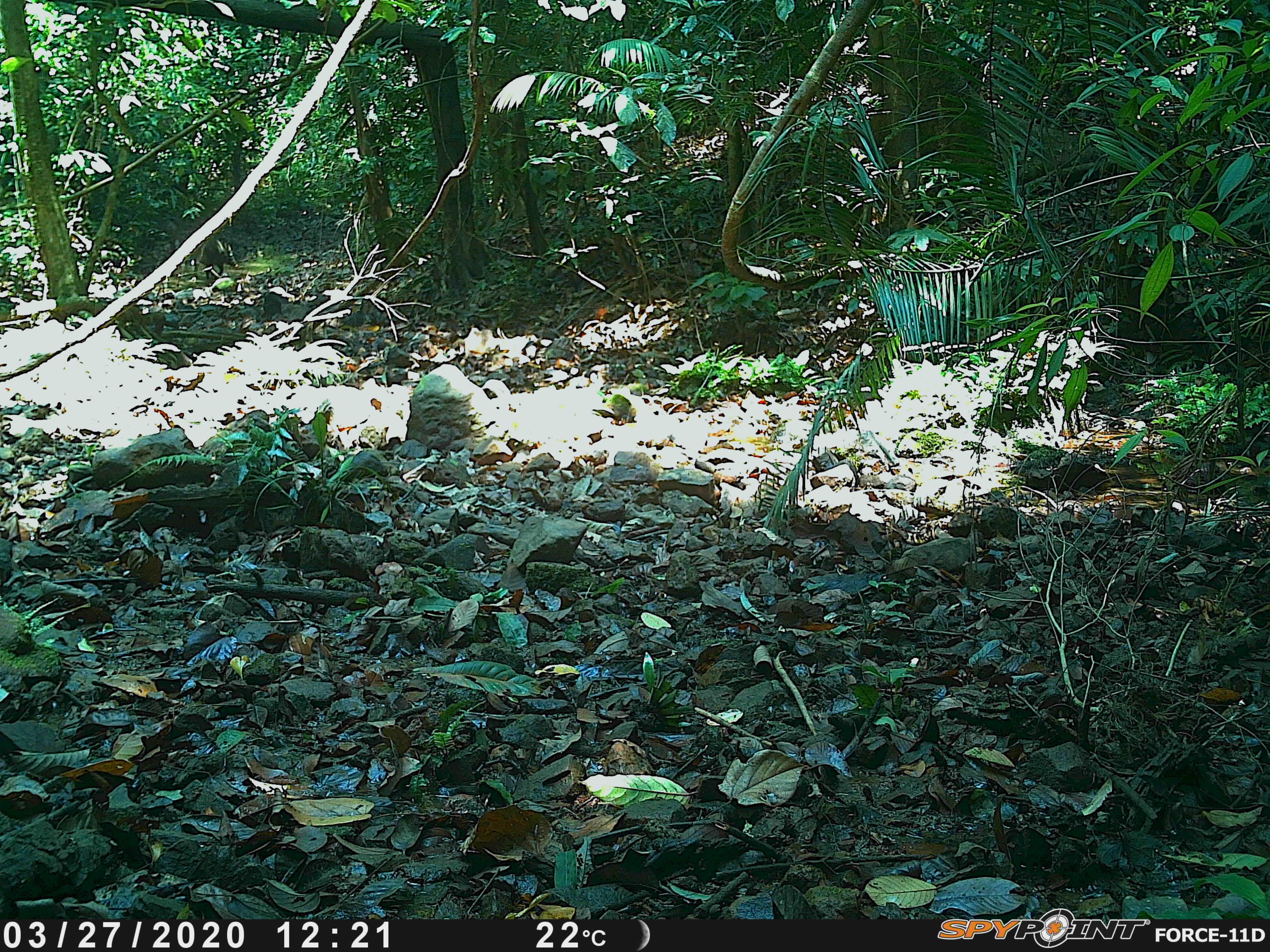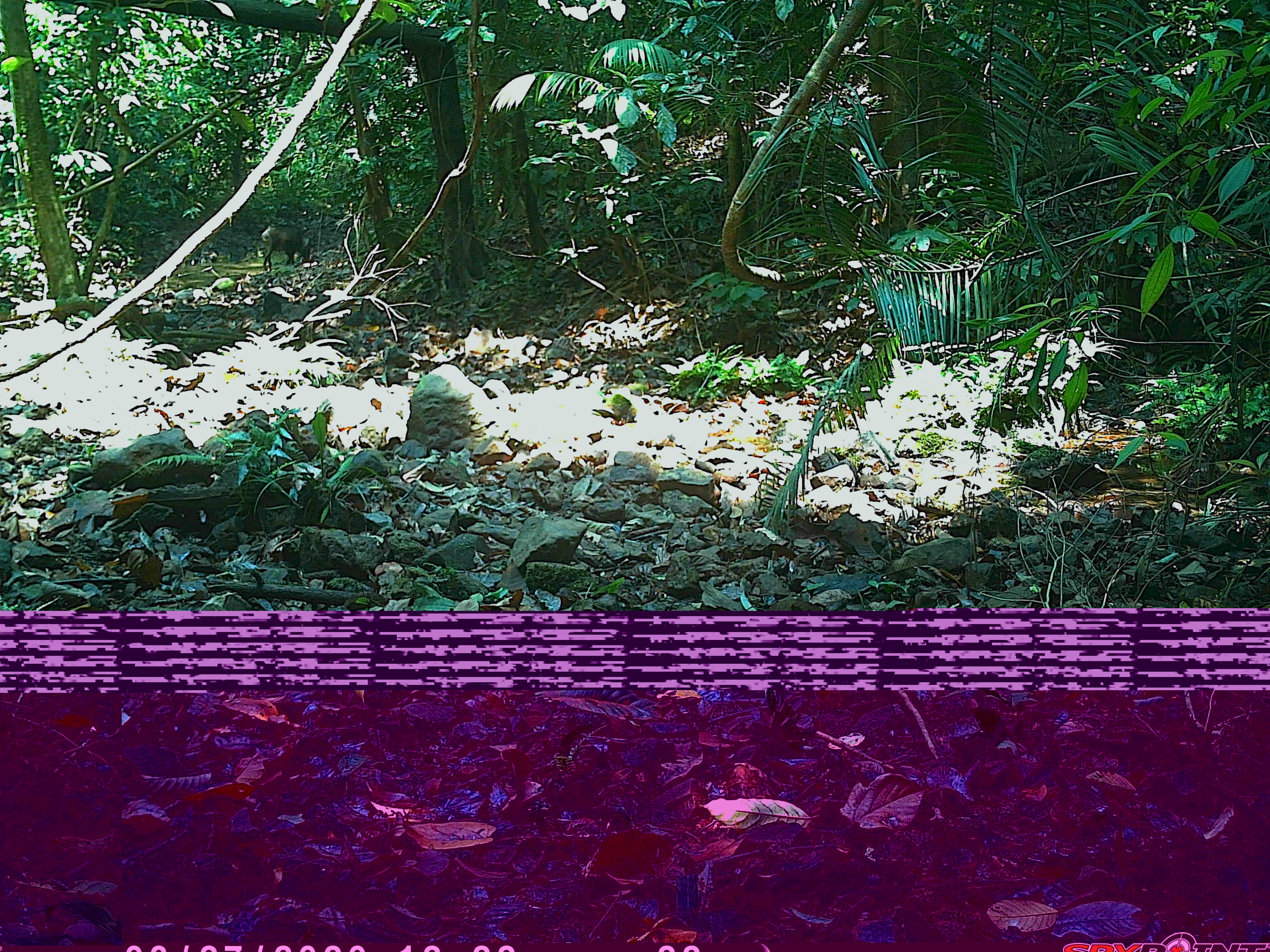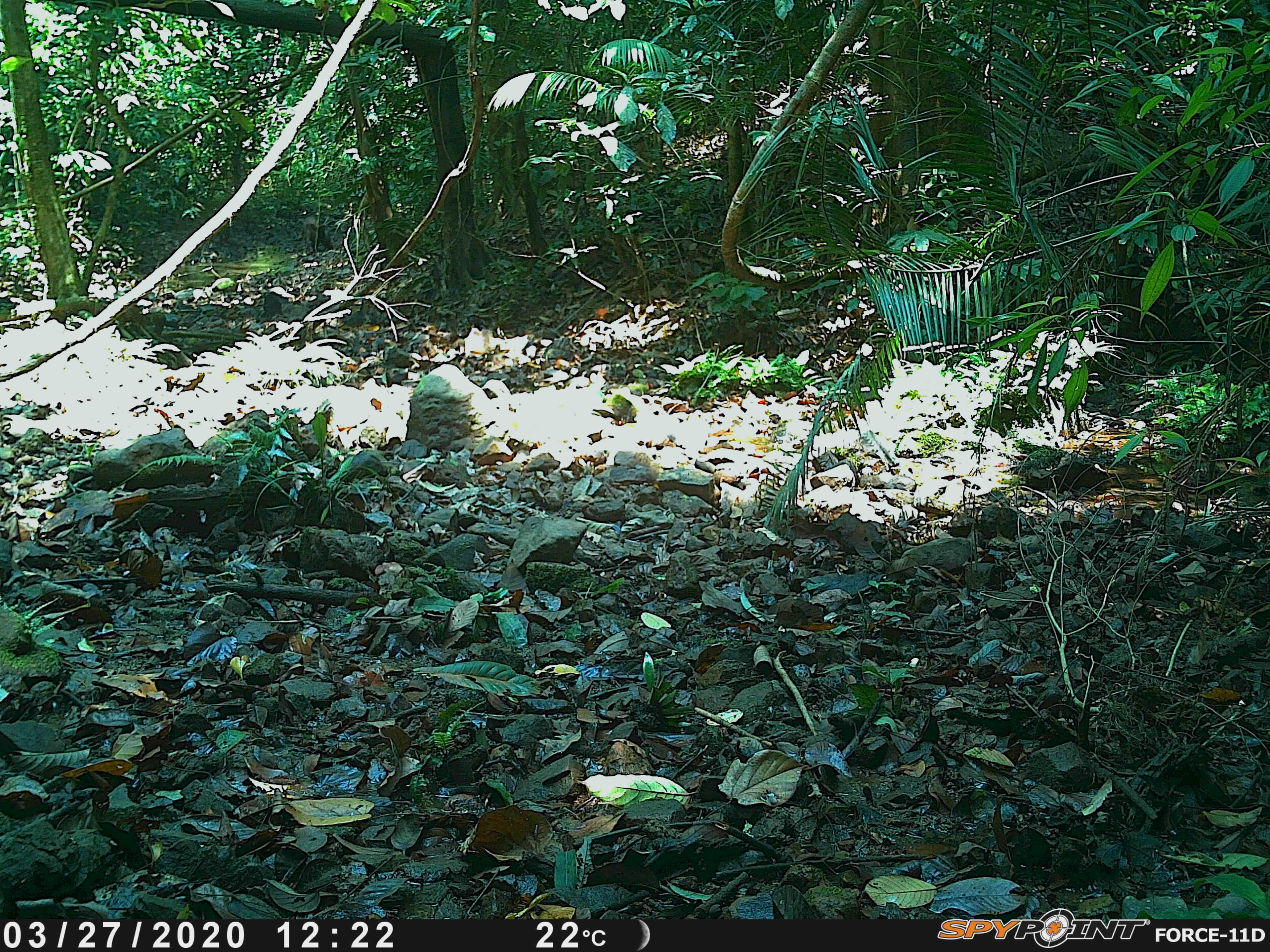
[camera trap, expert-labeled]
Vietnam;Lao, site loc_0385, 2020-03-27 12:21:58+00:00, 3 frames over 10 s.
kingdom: Animalia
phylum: Chordata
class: Mammalia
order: Artiodactyla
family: Suidae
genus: Sus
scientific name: Sus scrofa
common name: eurasian wild pig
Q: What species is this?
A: Eurasian wild pig (Sus scrofa).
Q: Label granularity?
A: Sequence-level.